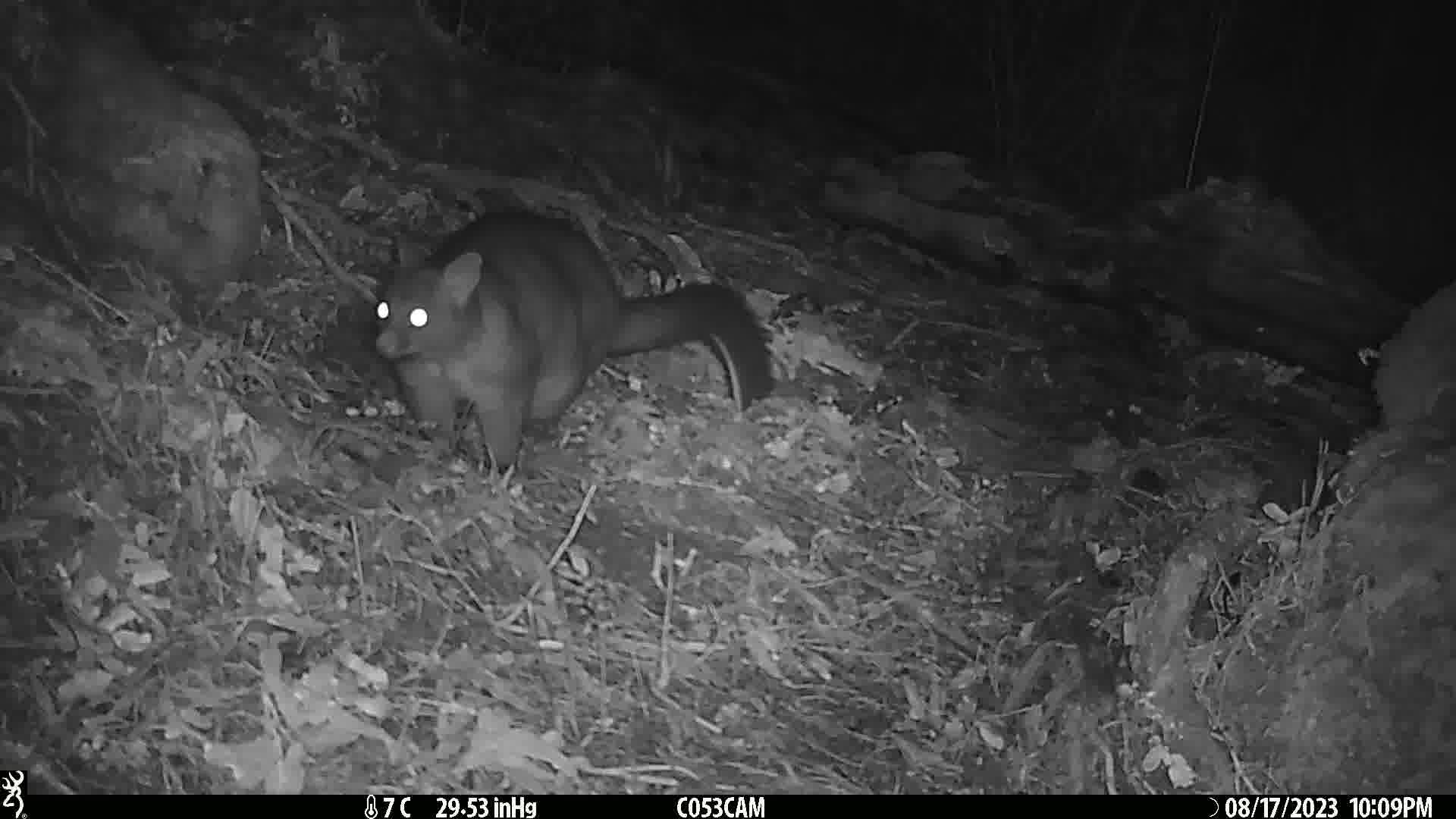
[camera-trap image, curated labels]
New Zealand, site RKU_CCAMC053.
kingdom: Animalia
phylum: Chordata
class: Mammalia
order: Diprotodontia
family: Phalangeridae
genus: Trichosurus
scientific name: Trichosurus vulpecula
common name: common brushtail possum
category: possum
Possum (common brushtail possum) (Trichosurus vulpecula).